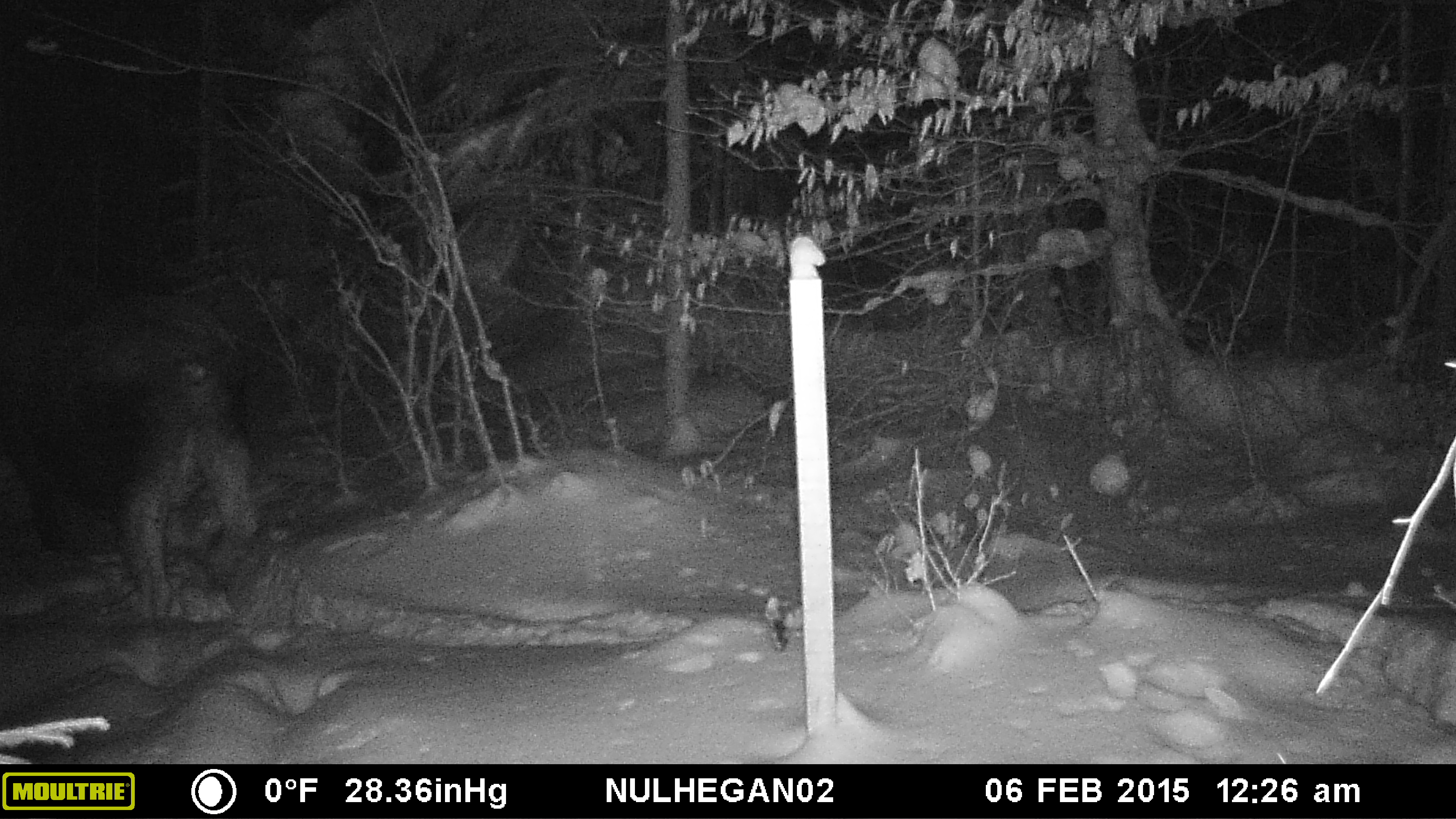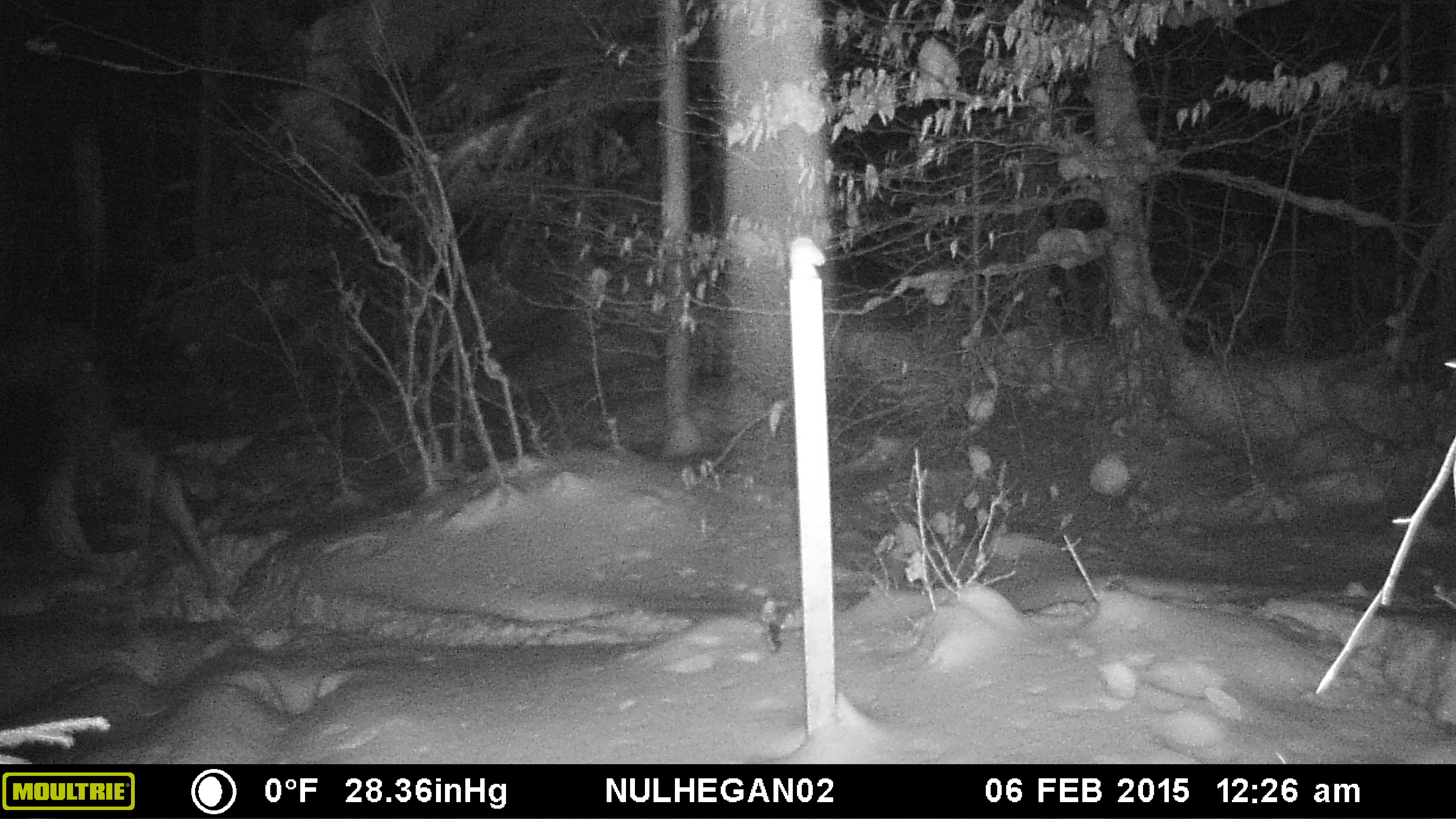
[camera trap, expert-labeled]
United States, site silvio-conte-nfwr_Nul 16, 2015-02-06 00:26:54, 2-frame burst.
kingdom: Animalia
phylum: Chordata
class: Mammalia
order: Artiodactyla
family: Cervidae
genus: Alces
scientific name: Alces alces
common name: moose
Moose (Alces alces).